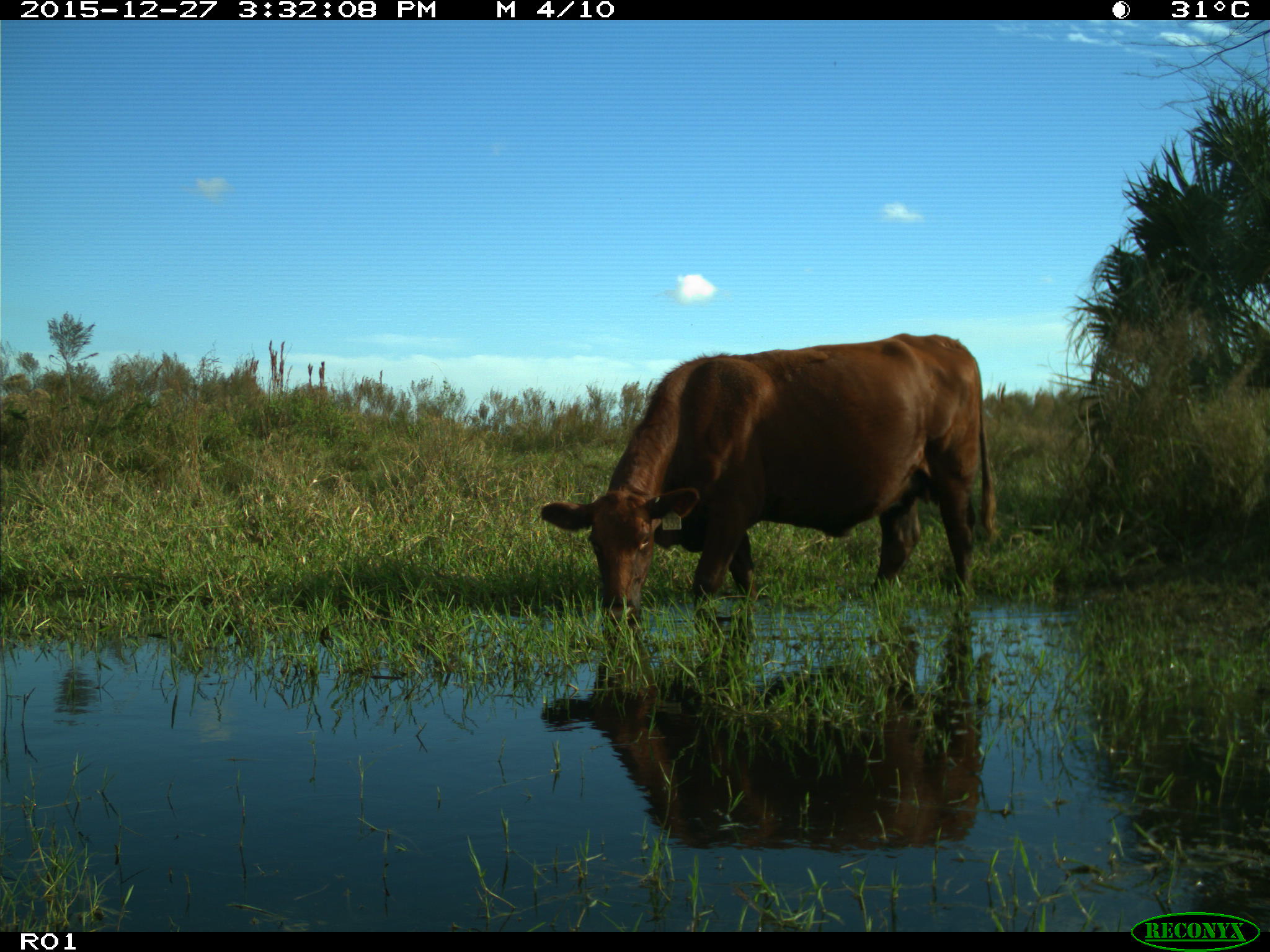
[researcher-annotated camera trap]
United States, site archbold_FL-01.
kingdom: Animalia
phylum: Chordata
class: Mammalia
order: Artiodactyla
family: Bovidae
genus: Bos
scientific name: Bos taurus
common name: domestic cow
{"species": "Bos taurus (domestic cow)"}